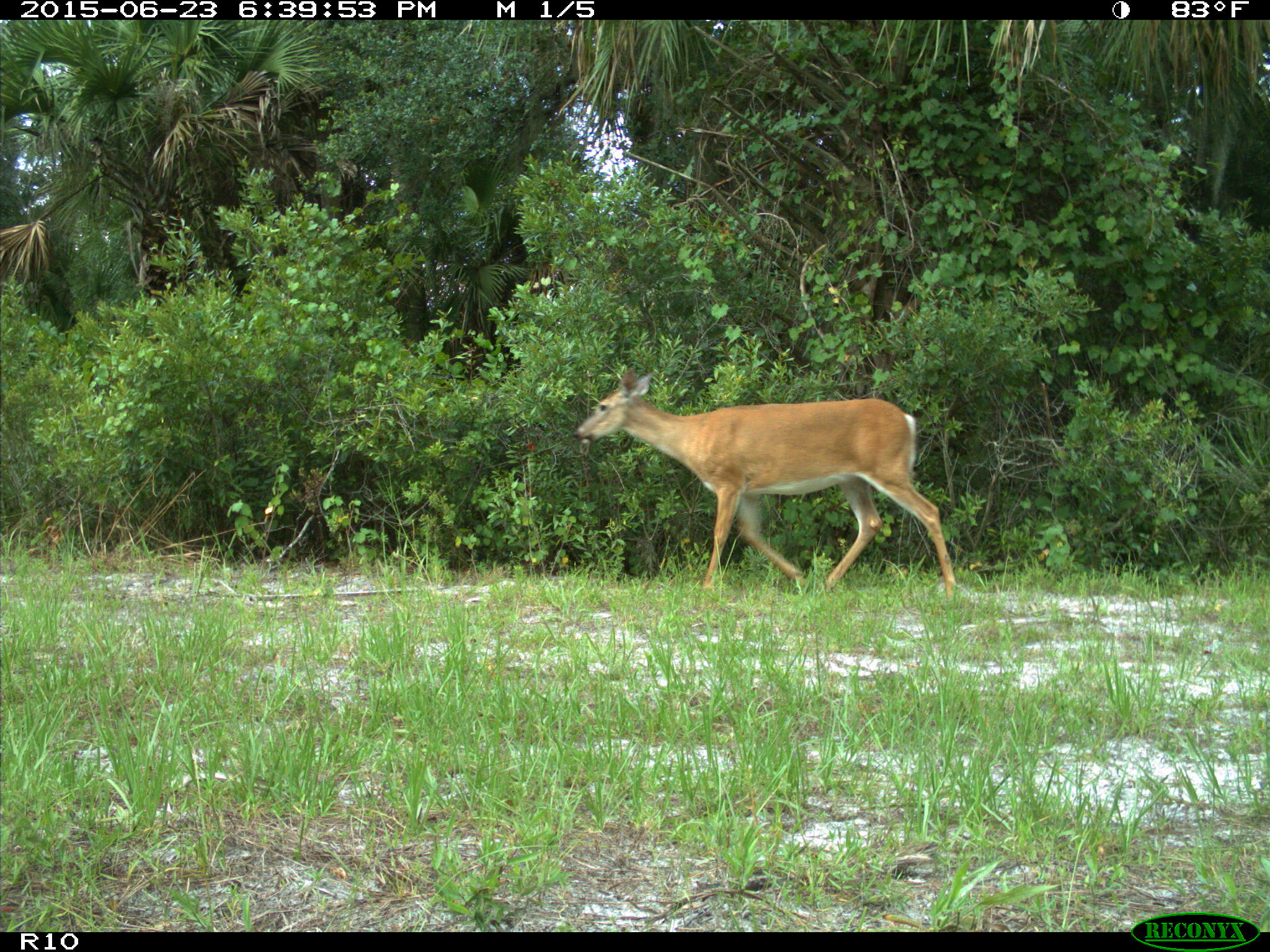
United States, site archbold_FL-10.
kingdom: Animalia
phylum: Chordata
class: Mammalia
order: Artiodactyla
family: Cervidae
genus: Odocoileus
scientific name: Odocoileus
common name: deer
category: unidentified deer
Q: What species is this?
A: Unidentified deer (deer) (Odocoileus).